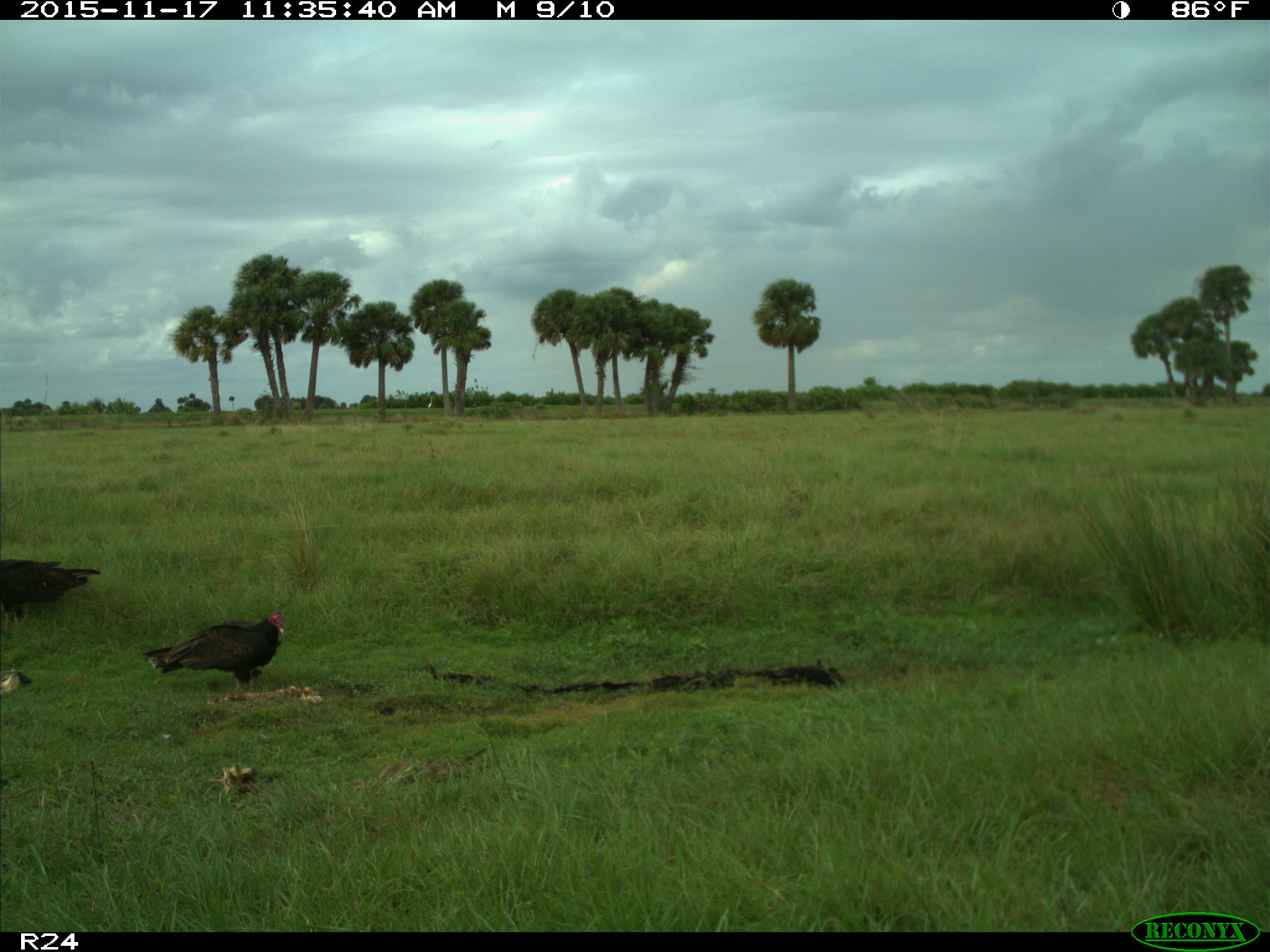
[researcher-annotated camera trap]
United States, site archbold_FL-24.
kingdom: Animalia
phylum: Chordata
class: Aves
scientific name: Aves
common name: birds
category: unidentified bird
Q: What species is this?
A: Unidentified bird (birds) (Aves).